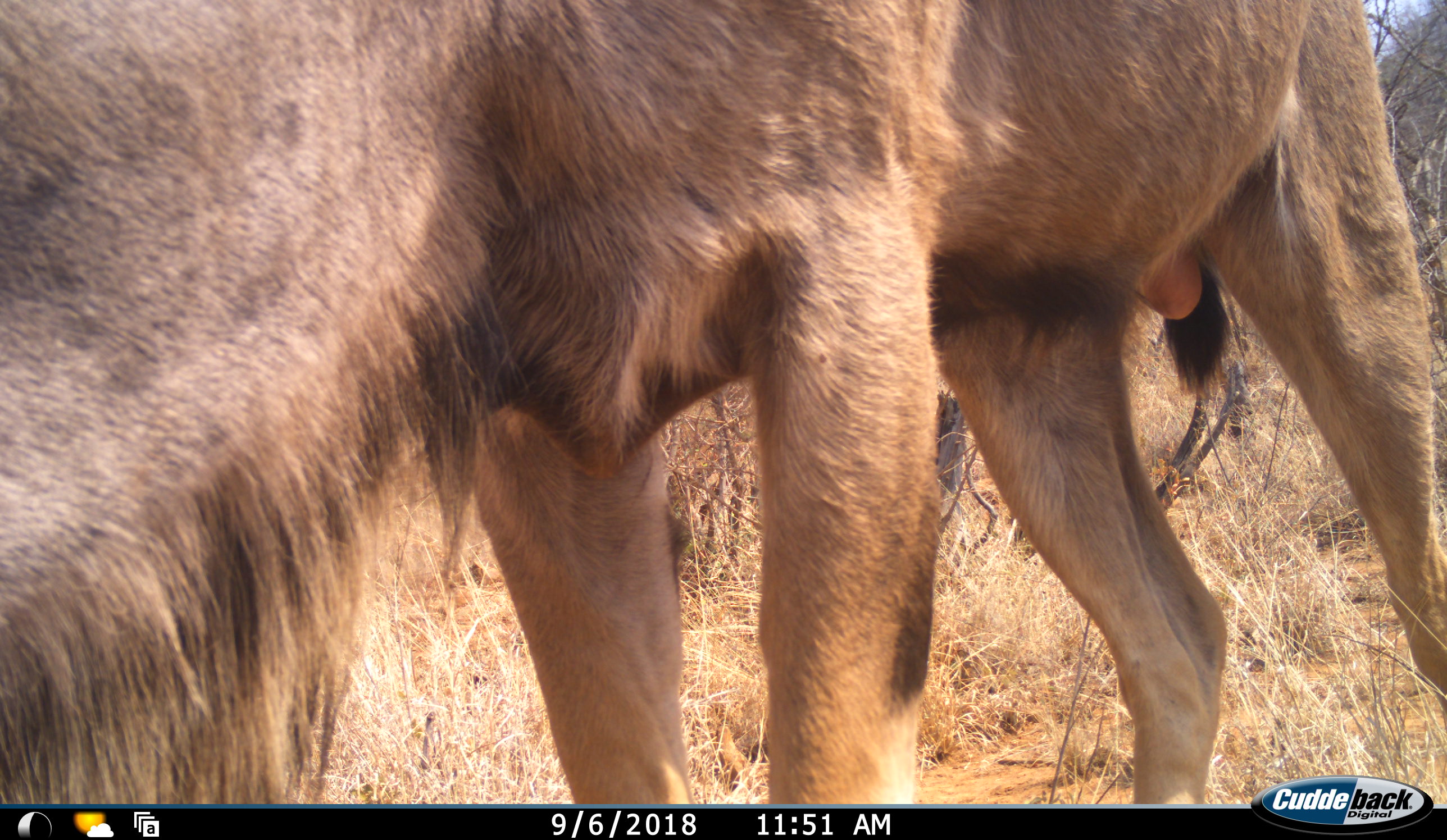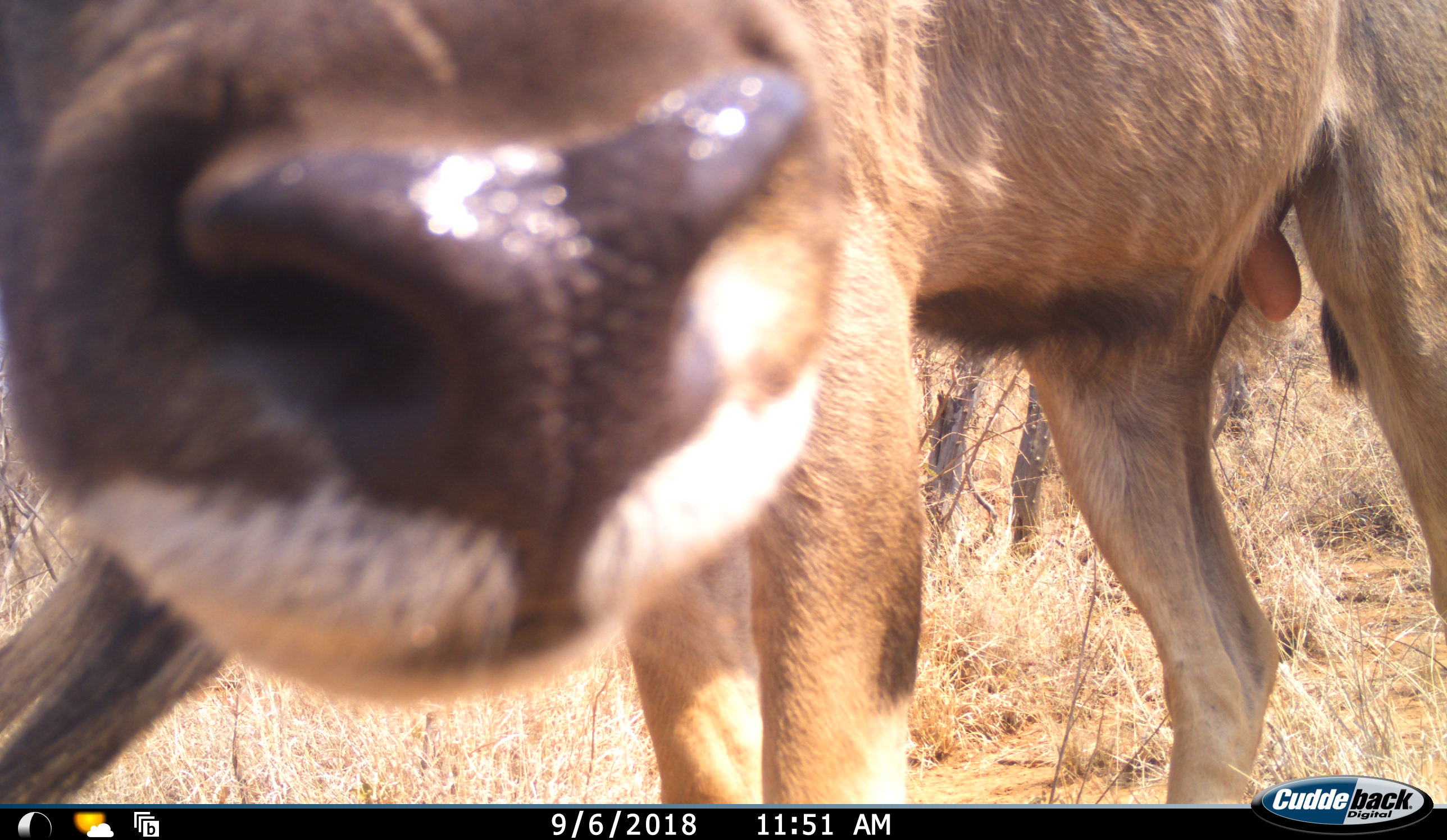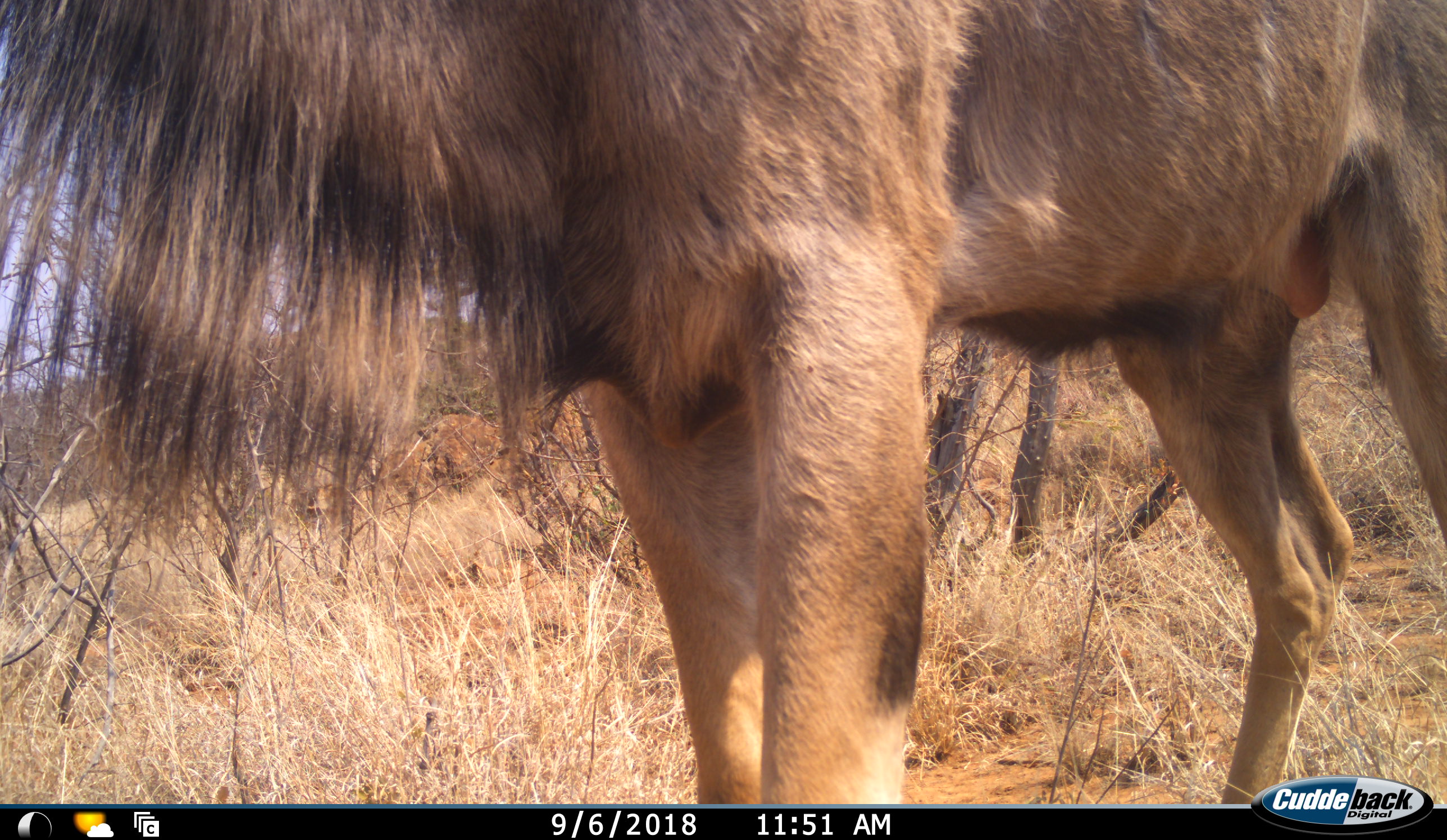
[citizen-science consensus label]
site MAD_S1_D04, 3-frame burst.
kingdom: Animalia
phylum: Chordata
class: Mammalia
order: Artiodactyla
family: Bovidae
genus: Tragelaphus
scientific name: Tragelaphus oryx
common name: eland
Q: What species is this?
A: Eland (Tragelaphus oryx).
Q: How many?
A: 1.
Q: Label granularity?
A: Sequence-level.